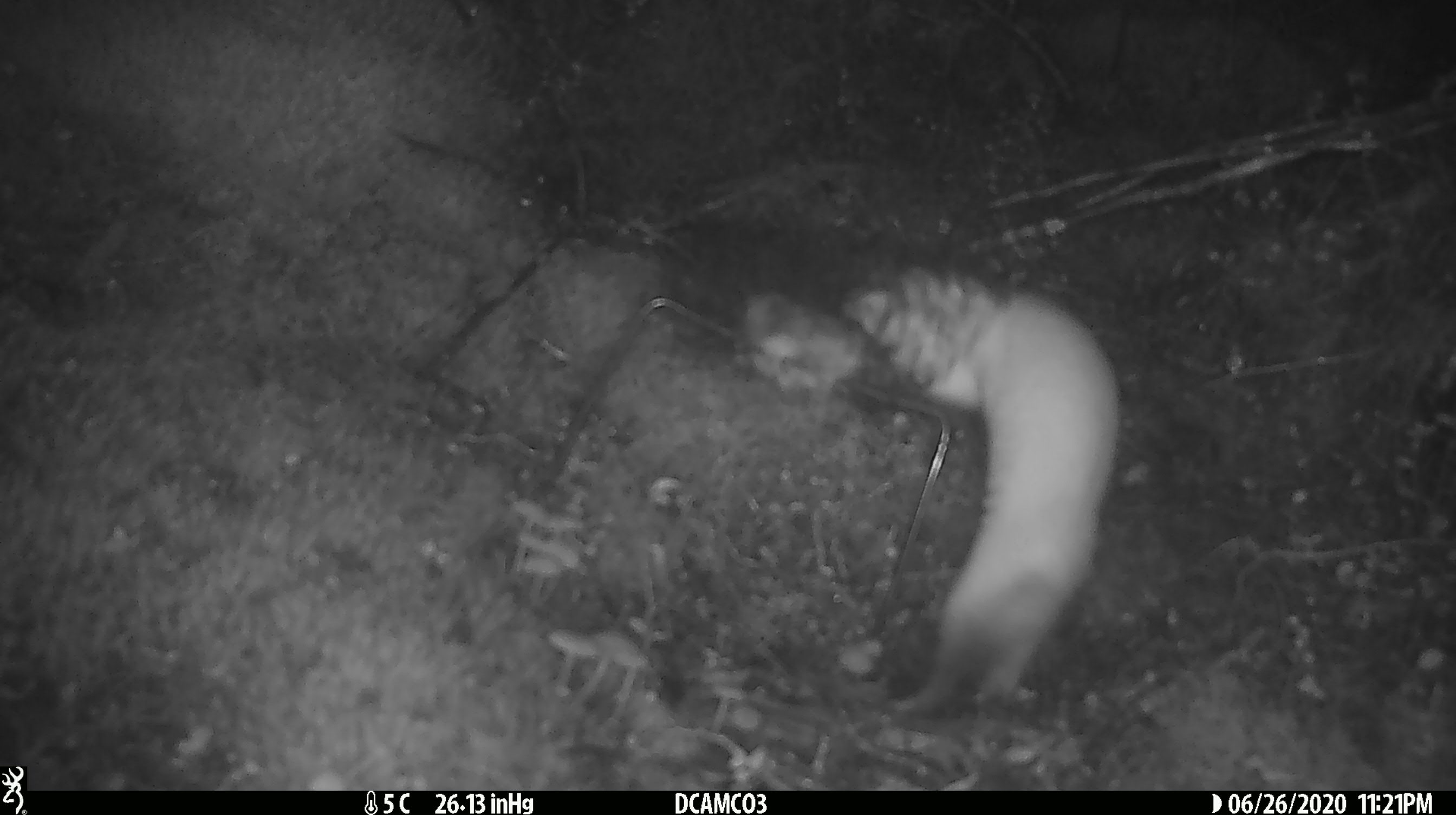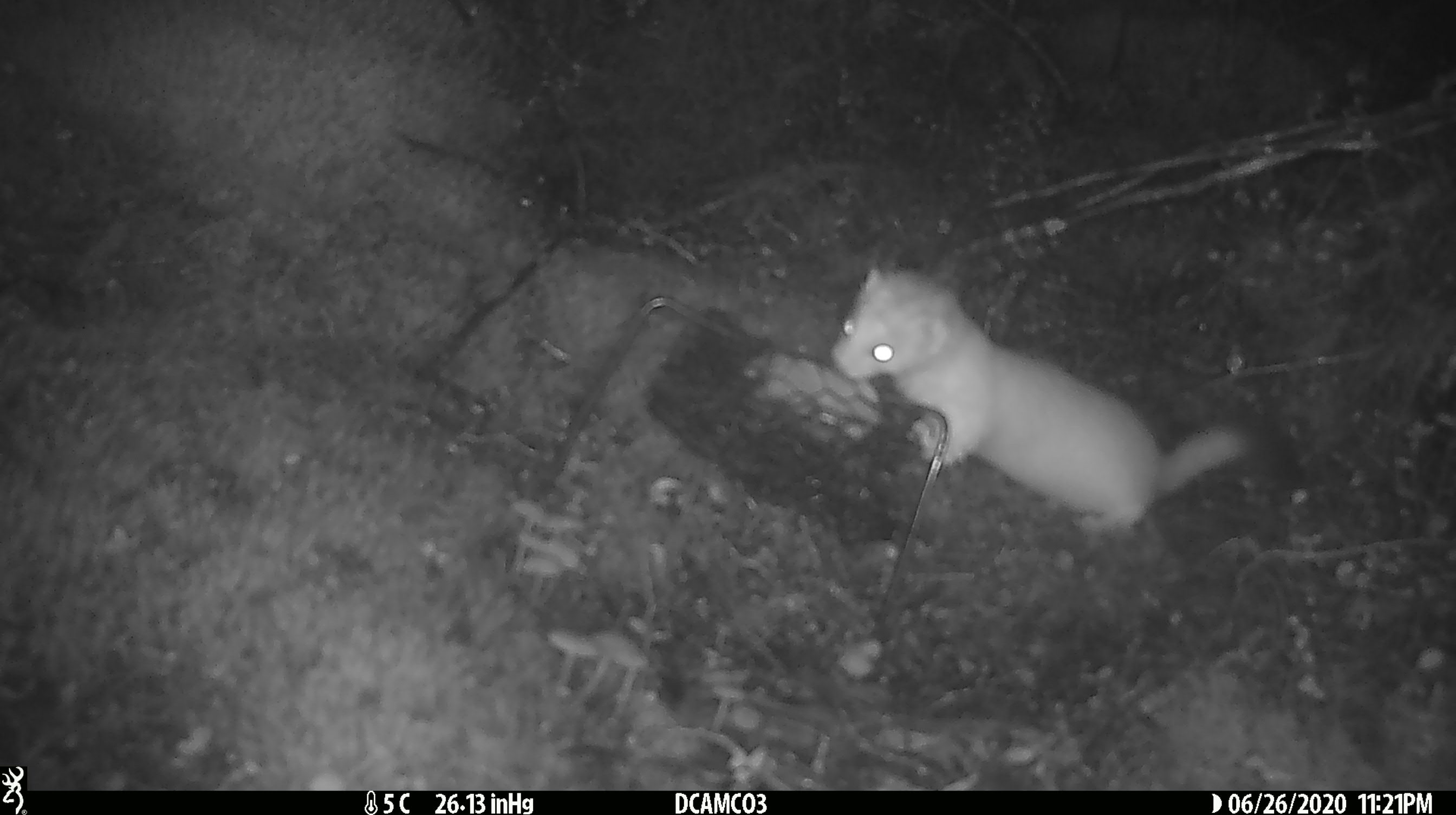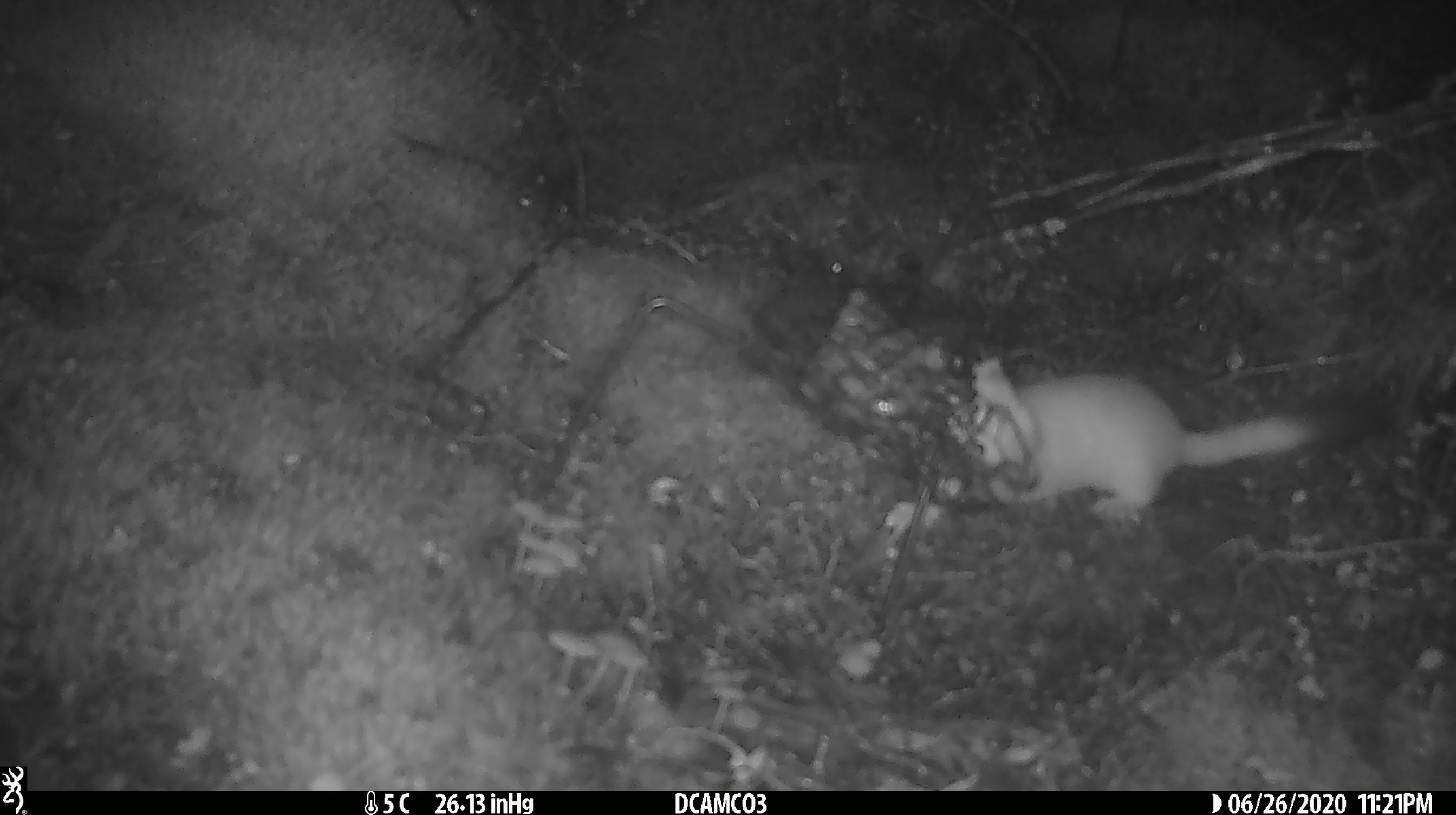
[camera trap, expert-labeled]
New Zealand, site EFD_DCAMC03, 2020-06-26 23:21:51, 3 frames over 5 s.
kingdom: Animalia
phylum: Chordata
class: Mammalia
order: Carnivora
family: Mustelidae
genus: Mustela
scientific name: Mustela erminea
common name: stoat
Stoat (Mustela erminea).